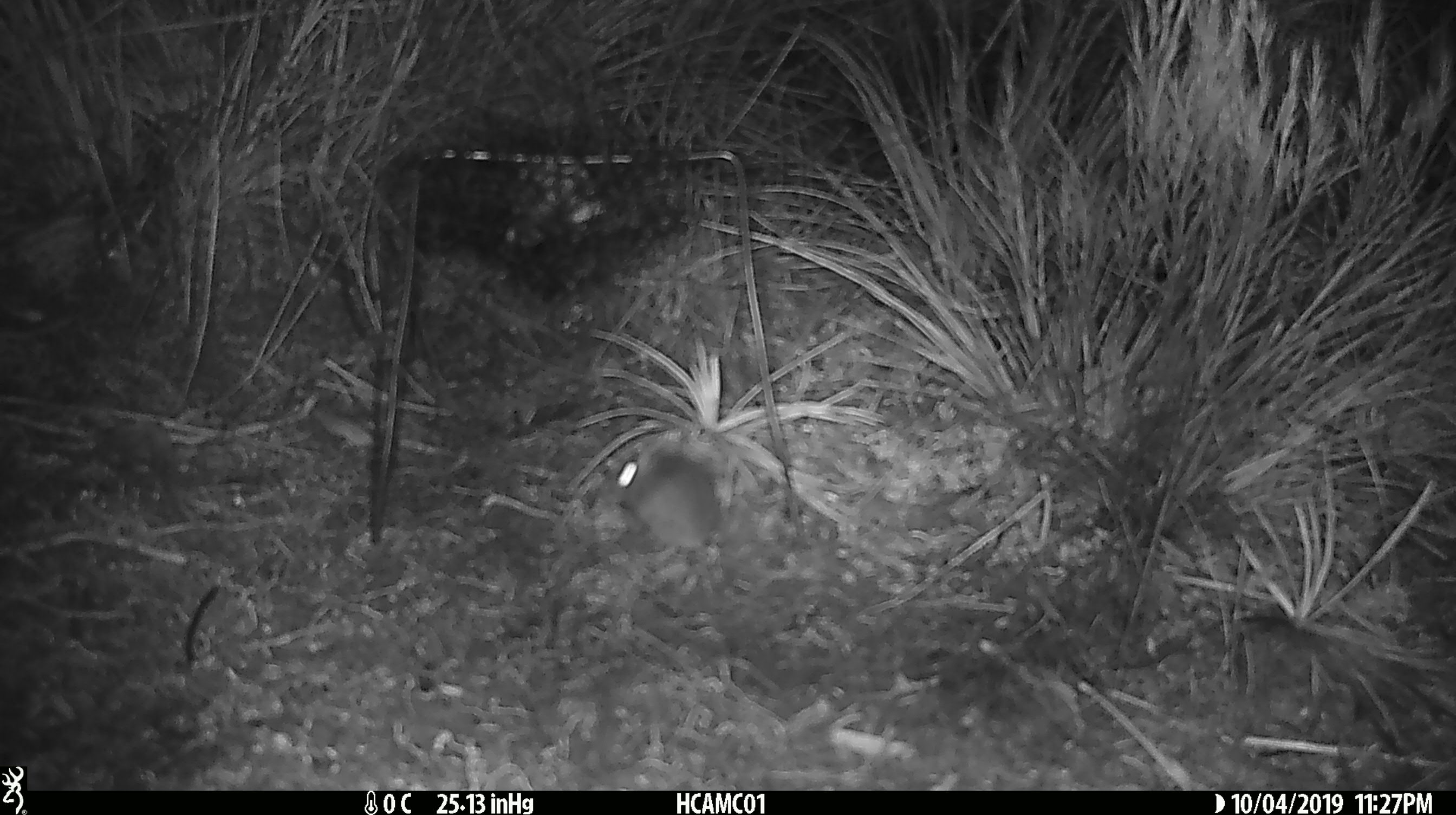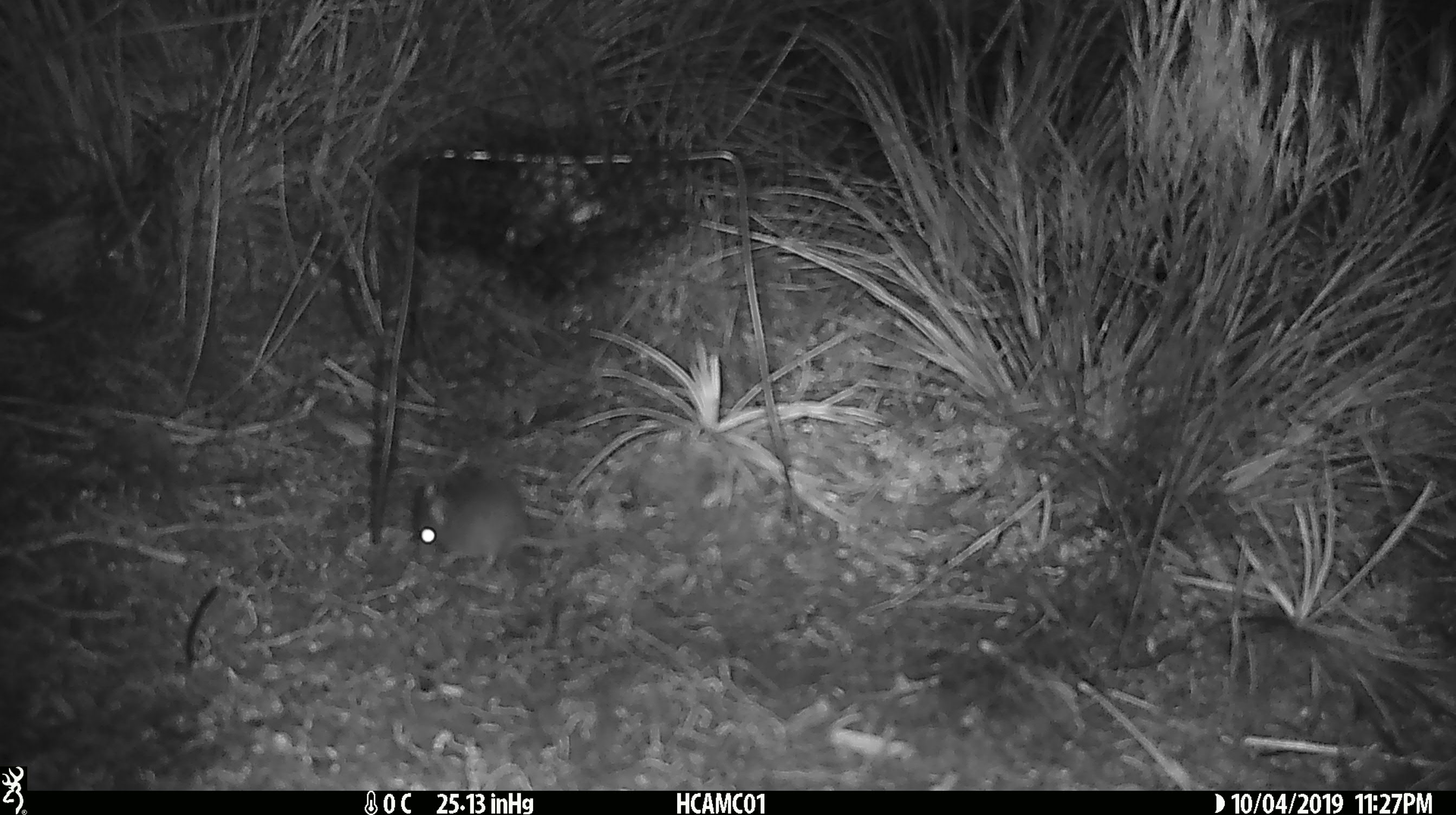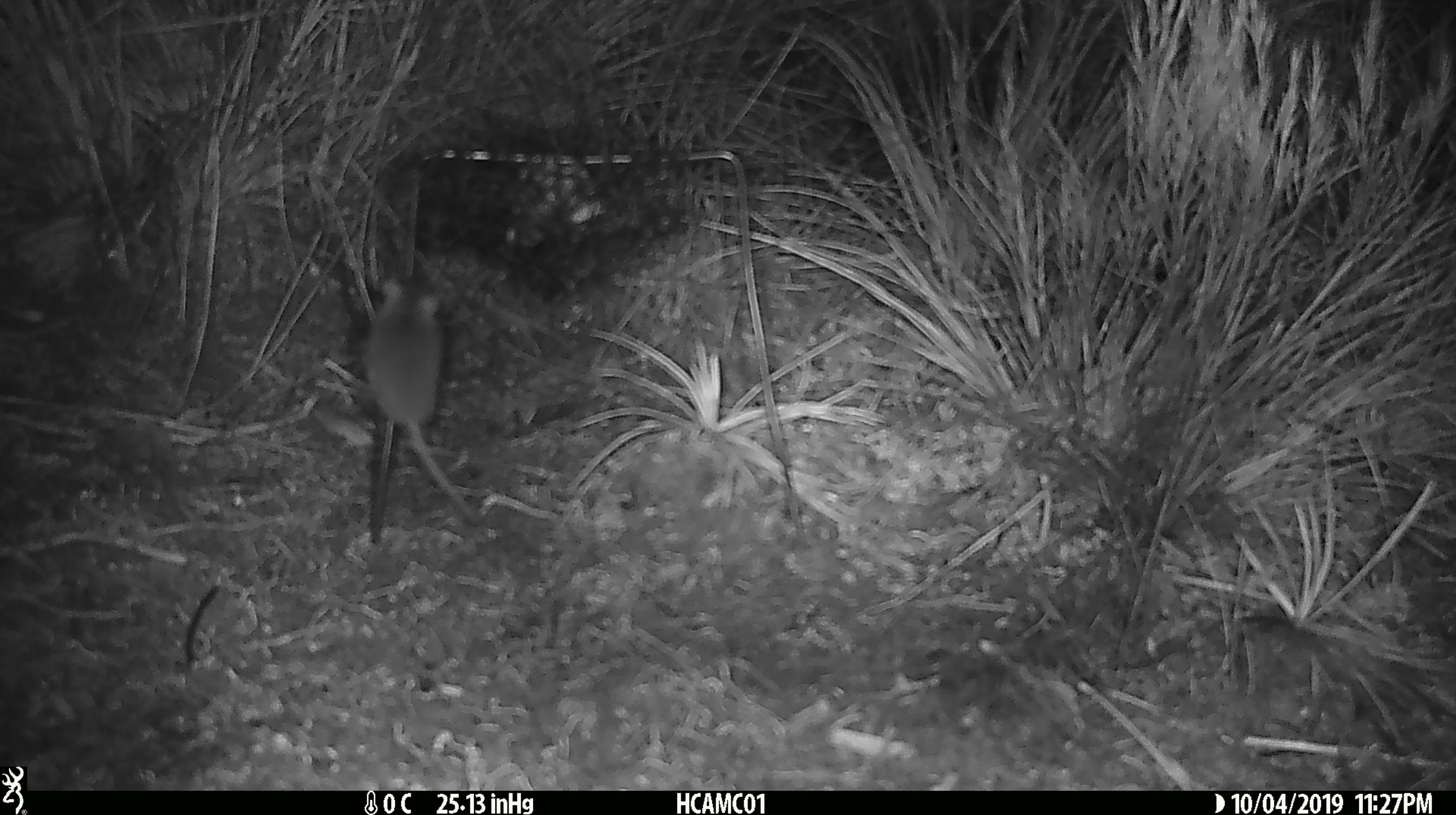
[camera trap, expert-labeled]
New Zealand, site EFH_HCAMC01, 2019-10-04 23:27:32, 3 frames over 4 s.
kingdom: Animalia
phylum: Chordata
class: Mammalia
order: Rodentia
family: Muridae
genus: Mus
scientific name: Mus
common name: mouse